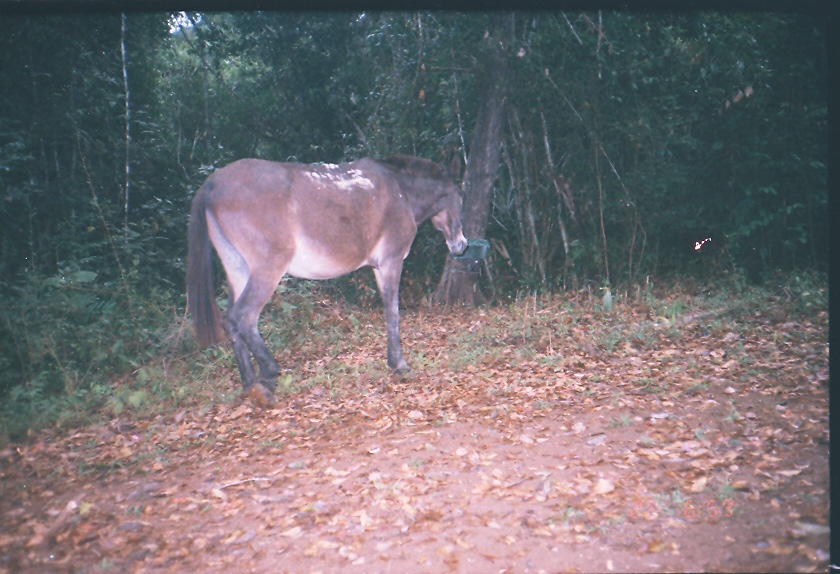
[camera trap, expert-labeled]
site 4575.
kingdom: Animalia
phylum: Chordata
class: Mammalia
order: Perissodactyla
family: Equidae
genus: Equus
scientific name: Equus ferus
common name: wild horse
Equus ferus (wild horse).